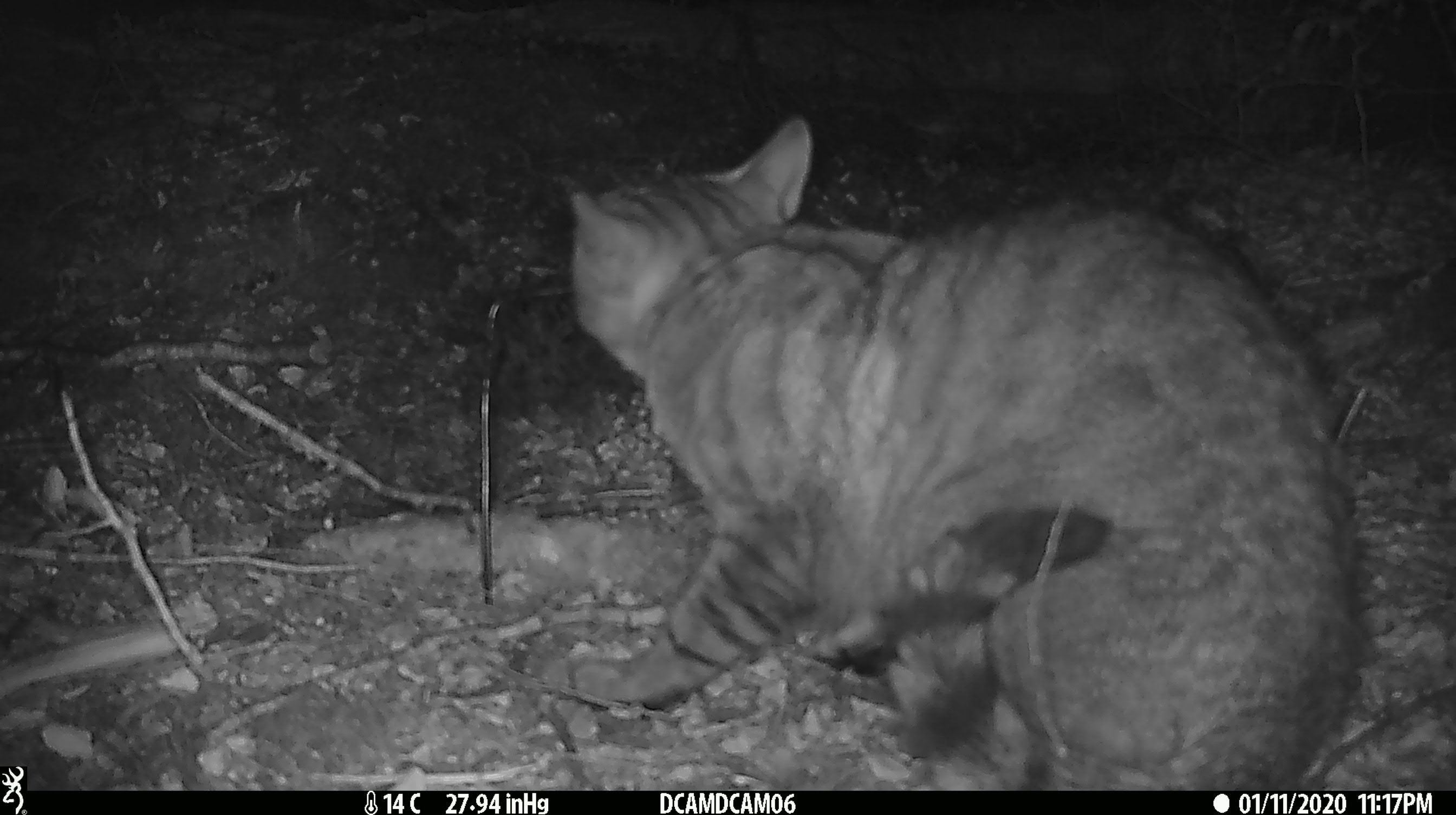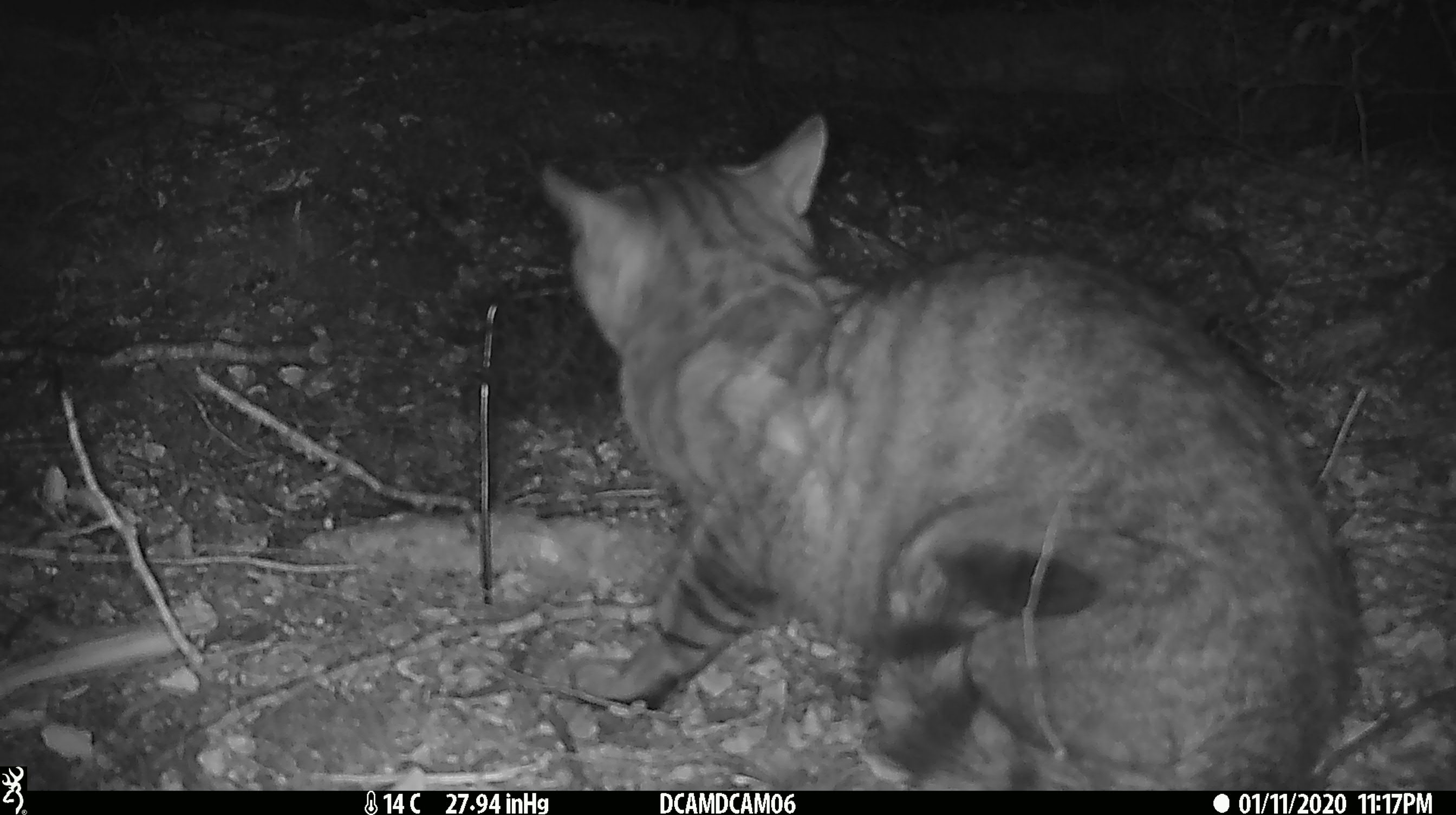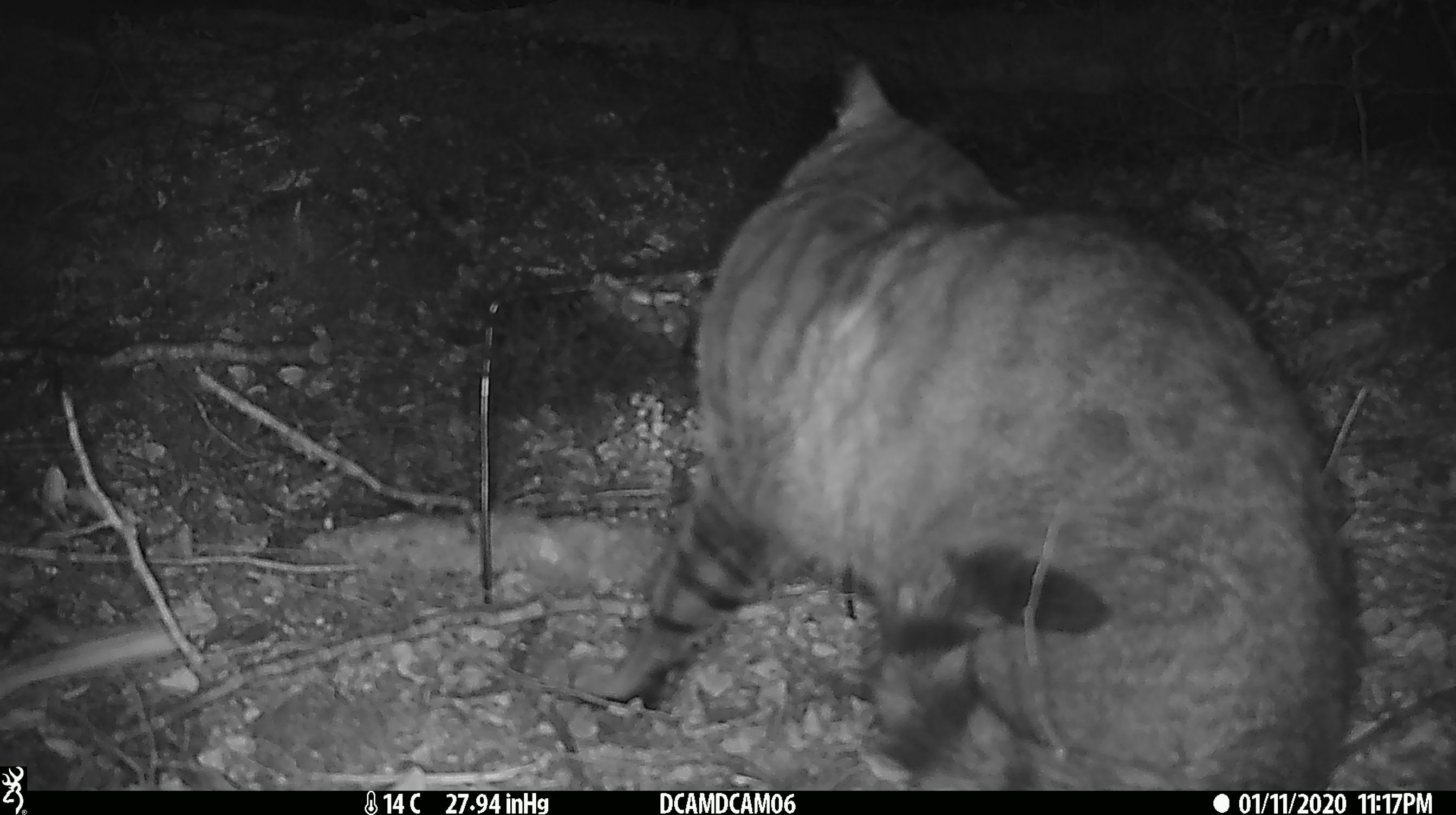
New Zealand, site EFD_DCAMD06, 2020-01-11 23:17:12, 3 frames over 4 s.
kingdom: Animalia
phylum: Chordata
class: Mammalia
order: Carnivora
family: Felidae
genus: Felis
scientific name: Felis catus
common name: domestic cat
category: cat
Cat (domestic cat) (Felis catus).